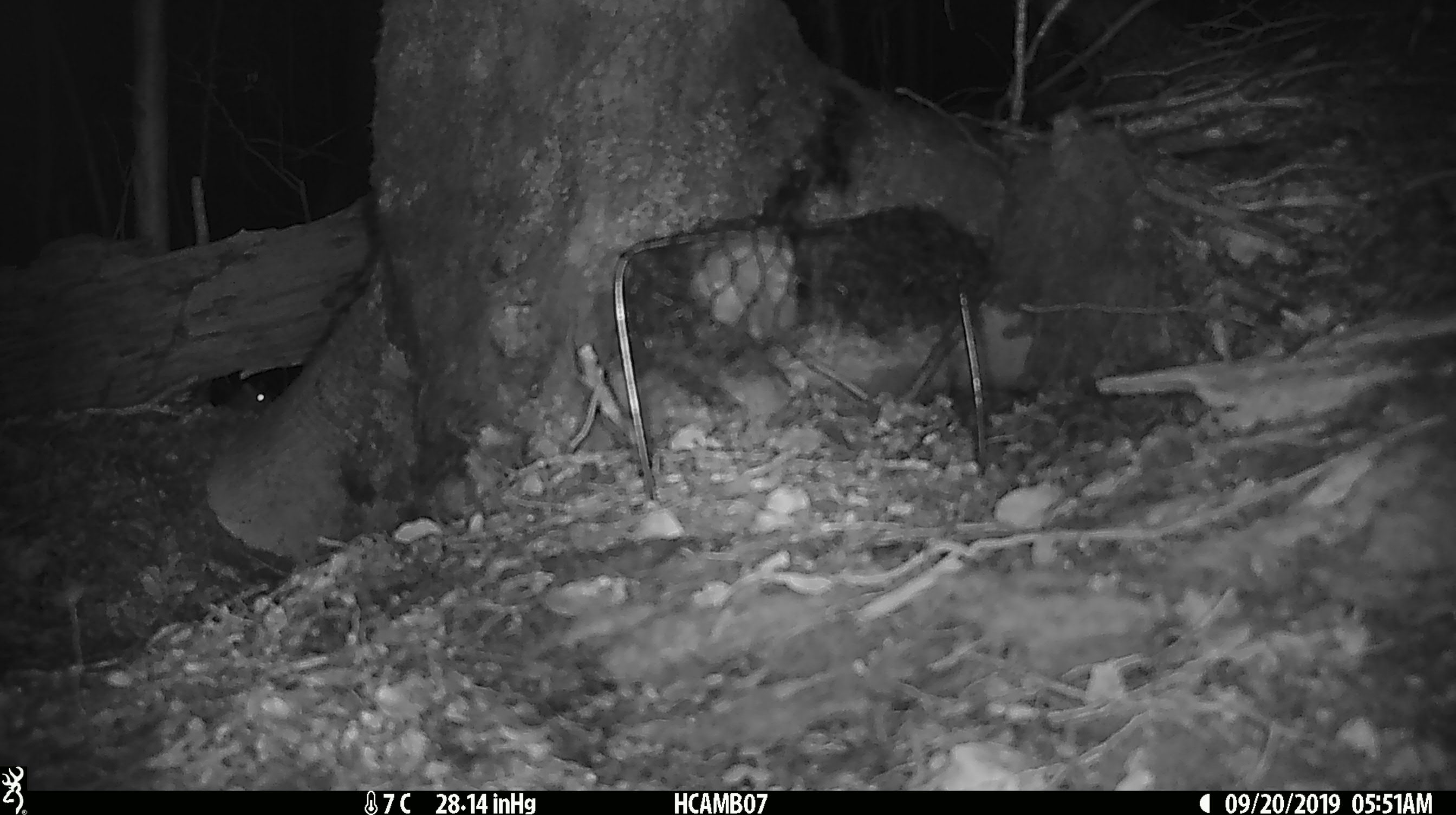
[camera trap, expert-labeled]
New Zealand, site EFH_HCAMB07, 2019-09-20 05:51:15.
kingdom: Animalia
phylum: Chordata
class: Mammalia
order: Rodentia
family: Muridae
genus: Mus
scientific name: Mus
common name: mouse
Mouse (Mus).